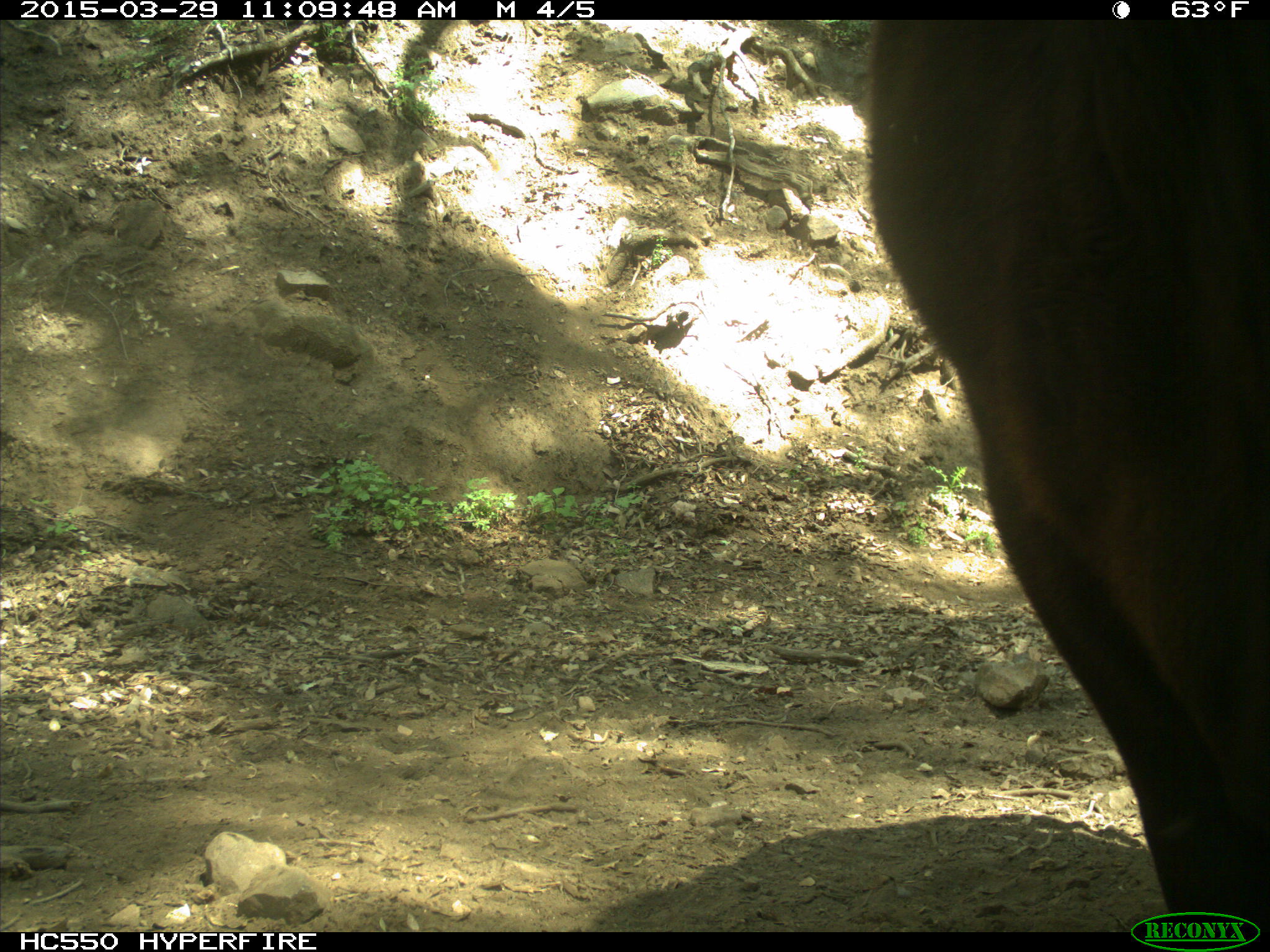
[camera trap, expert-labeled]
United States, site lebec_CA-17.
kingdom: Animalia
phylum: Chordata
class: Mammalia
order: Artiodactyla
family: Bovidae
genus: Bos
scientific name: Bos taurus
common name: domestic cow